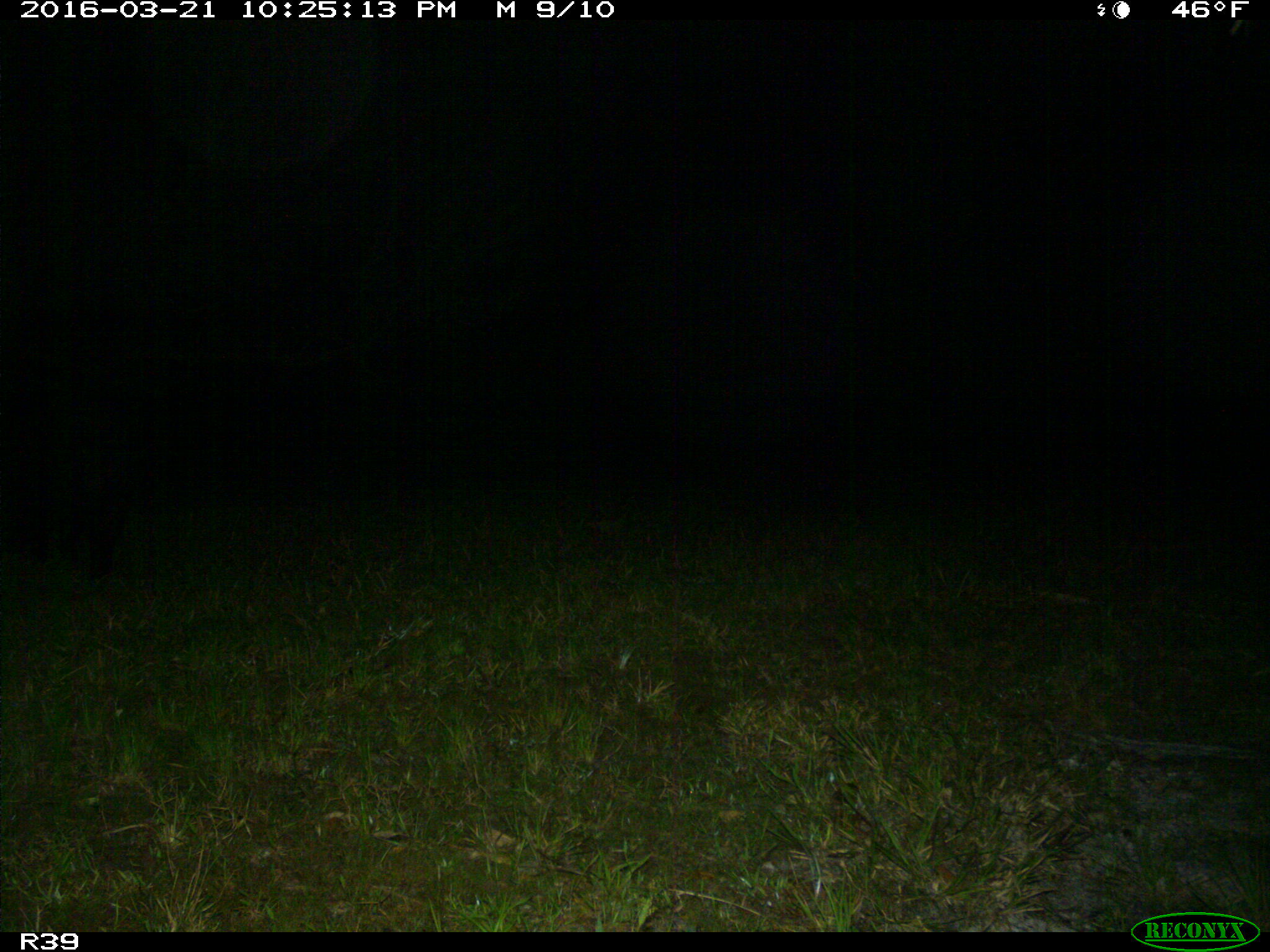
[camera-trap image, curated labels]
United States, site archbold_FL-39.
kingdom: Animalia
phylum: Chordata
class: Mammalia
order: Artiodactyla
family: Suidae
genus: Sus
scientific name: Sus scrofa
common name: wild boar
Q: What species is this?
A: Sus scrofa (wild boar).